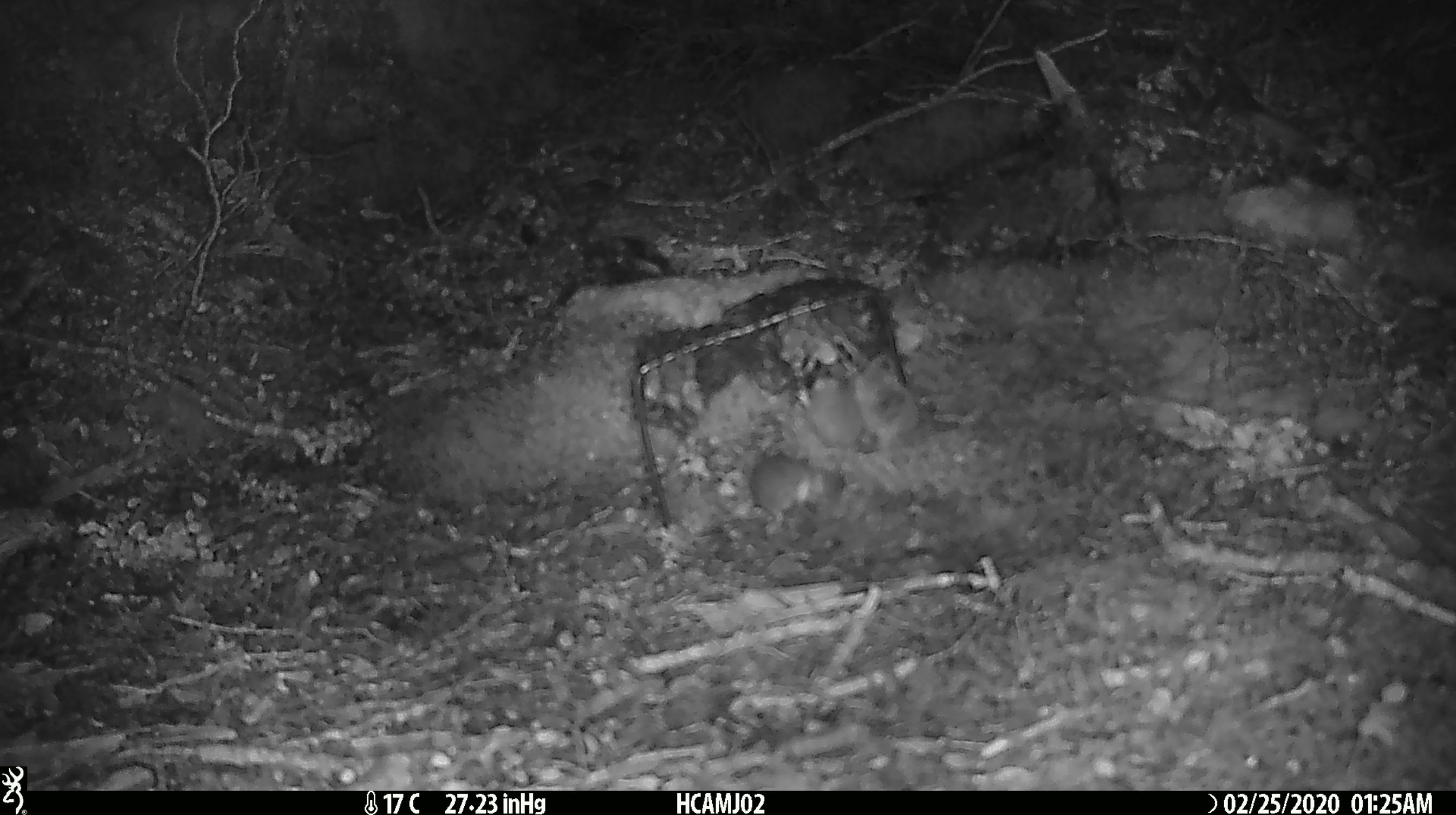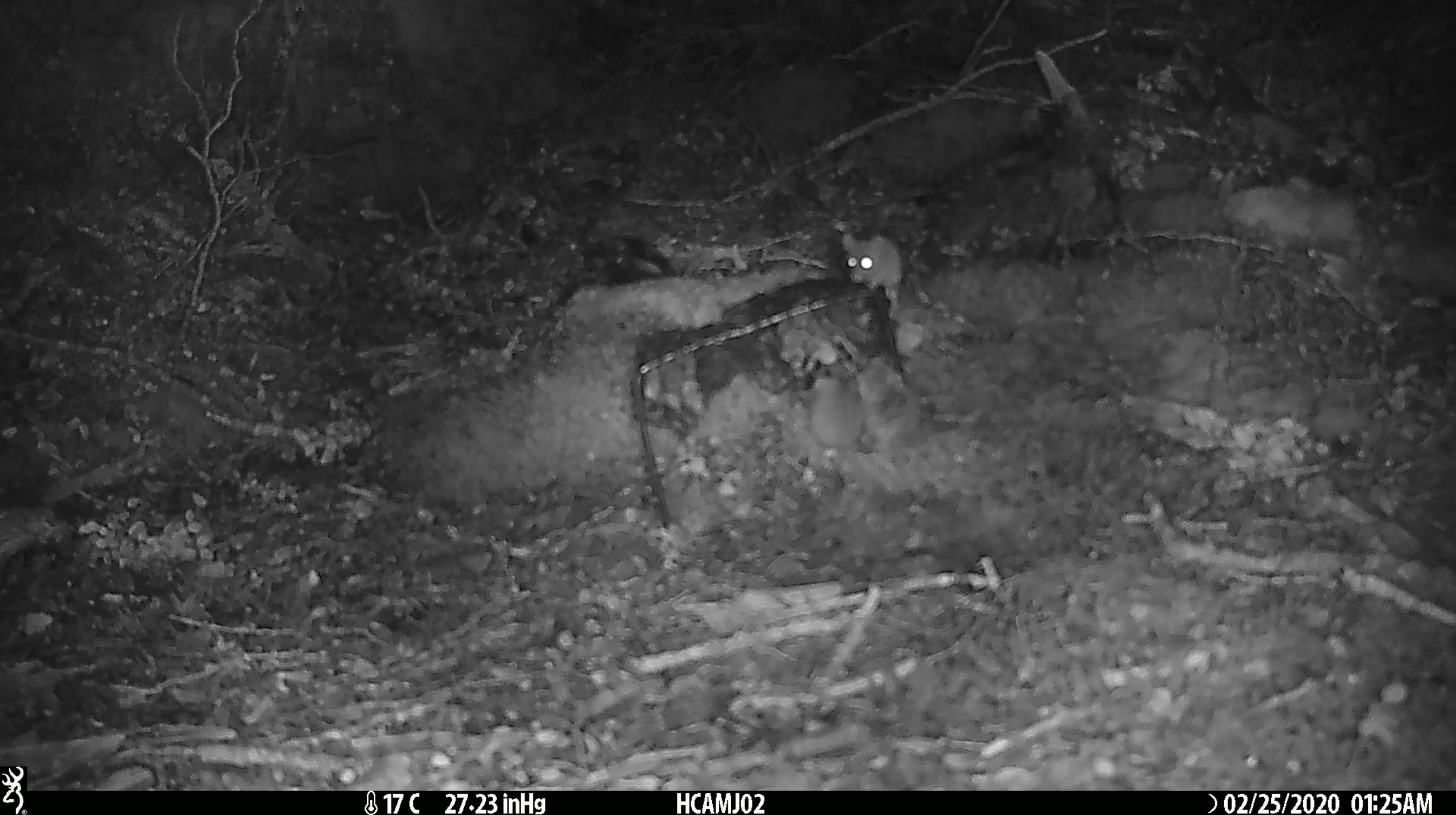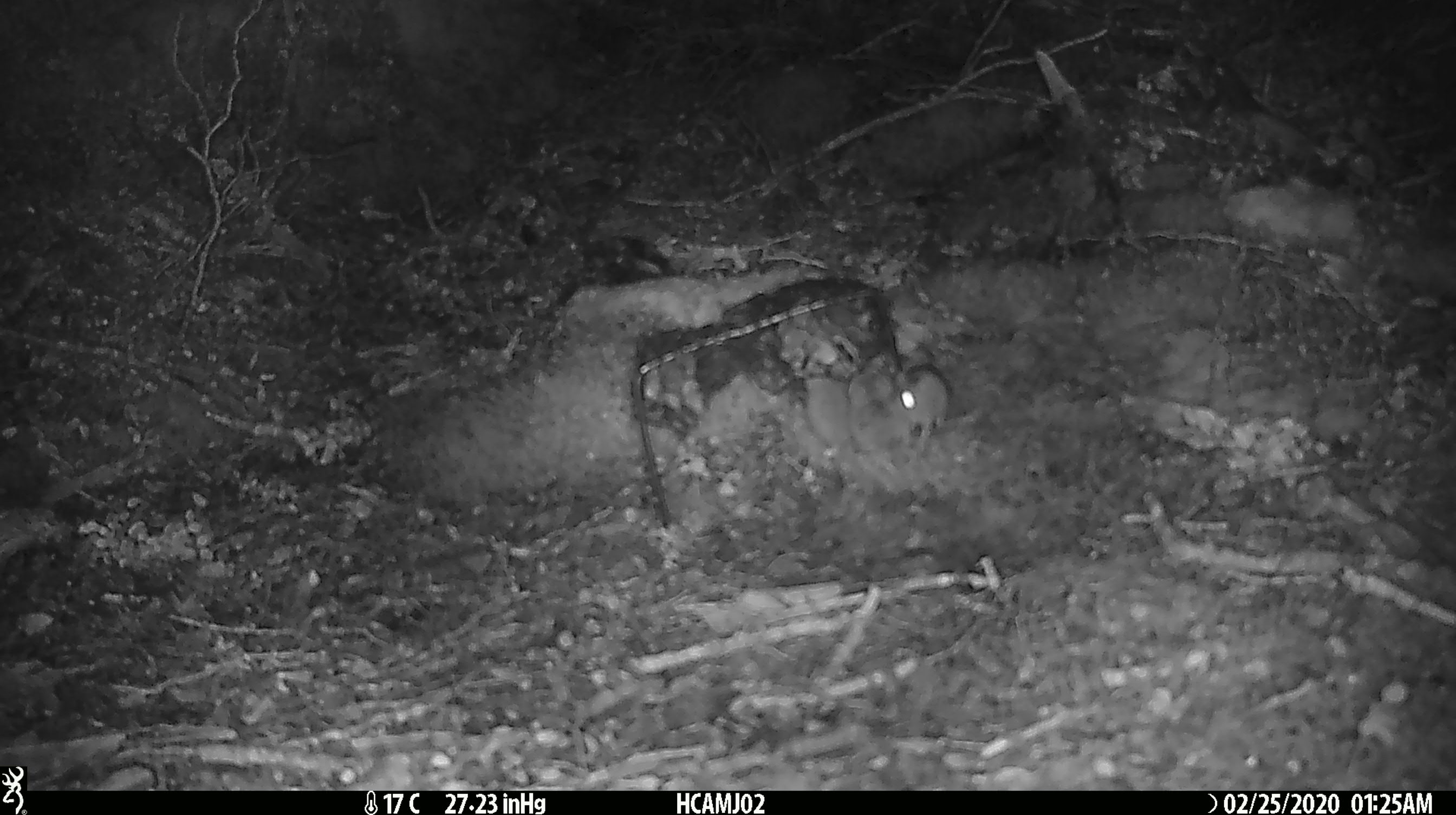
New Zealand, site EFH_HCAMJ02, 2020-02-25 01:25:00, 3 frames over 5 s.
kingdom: Animalia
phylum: Chordata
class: Mammalia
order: Rodentia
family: Muridae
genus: Mus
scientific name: Mus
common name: mouse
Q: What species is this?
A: Mouse (Mus).